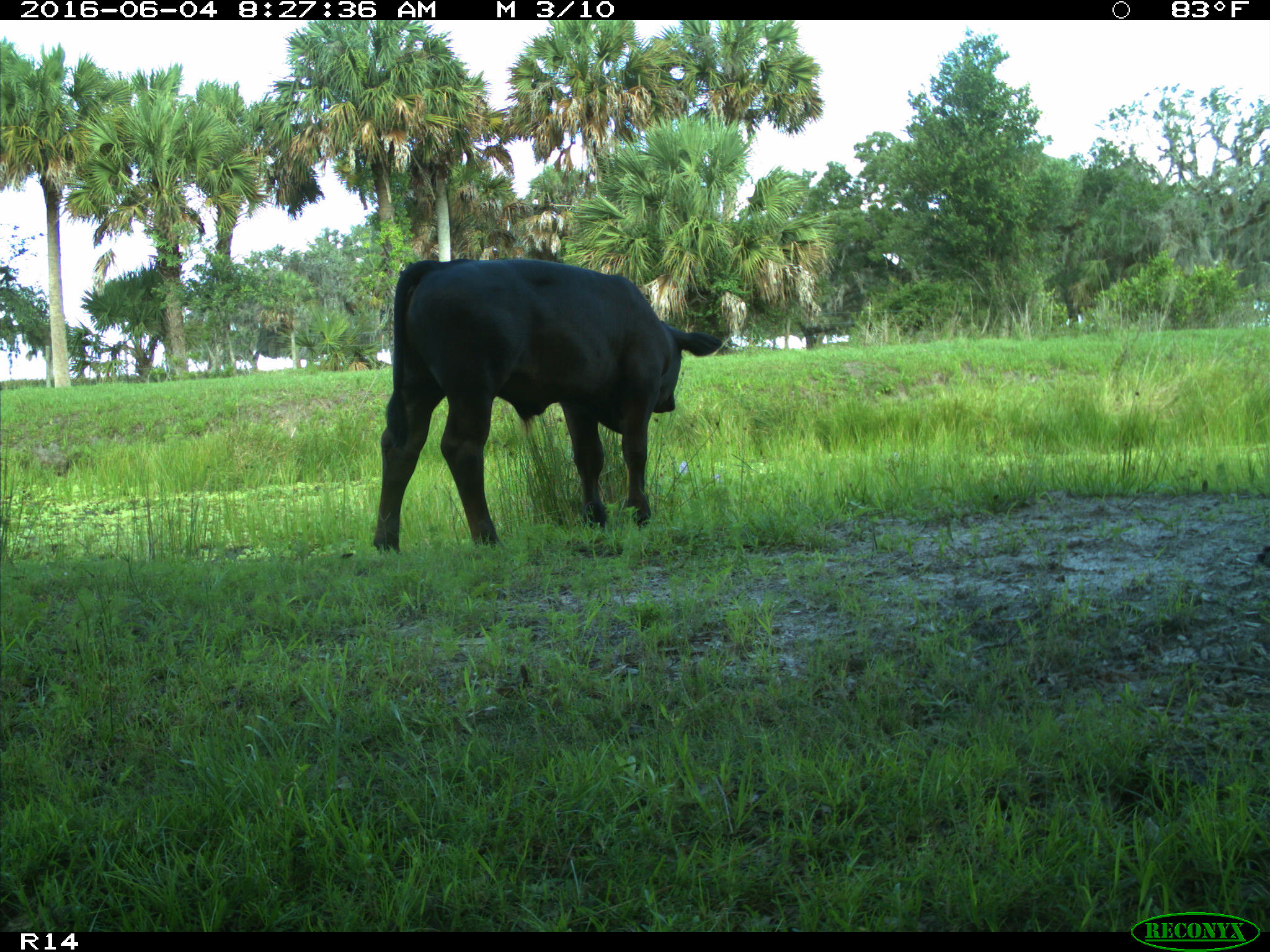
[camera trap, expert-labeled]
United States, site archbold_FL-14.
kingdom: Animalia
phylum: Chordata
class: Mammalia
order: Artiodactyla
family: Bovidae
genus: Bos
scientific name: Bos taurus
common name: domestic cow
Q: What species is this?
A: Bos taurus (domestic cow).